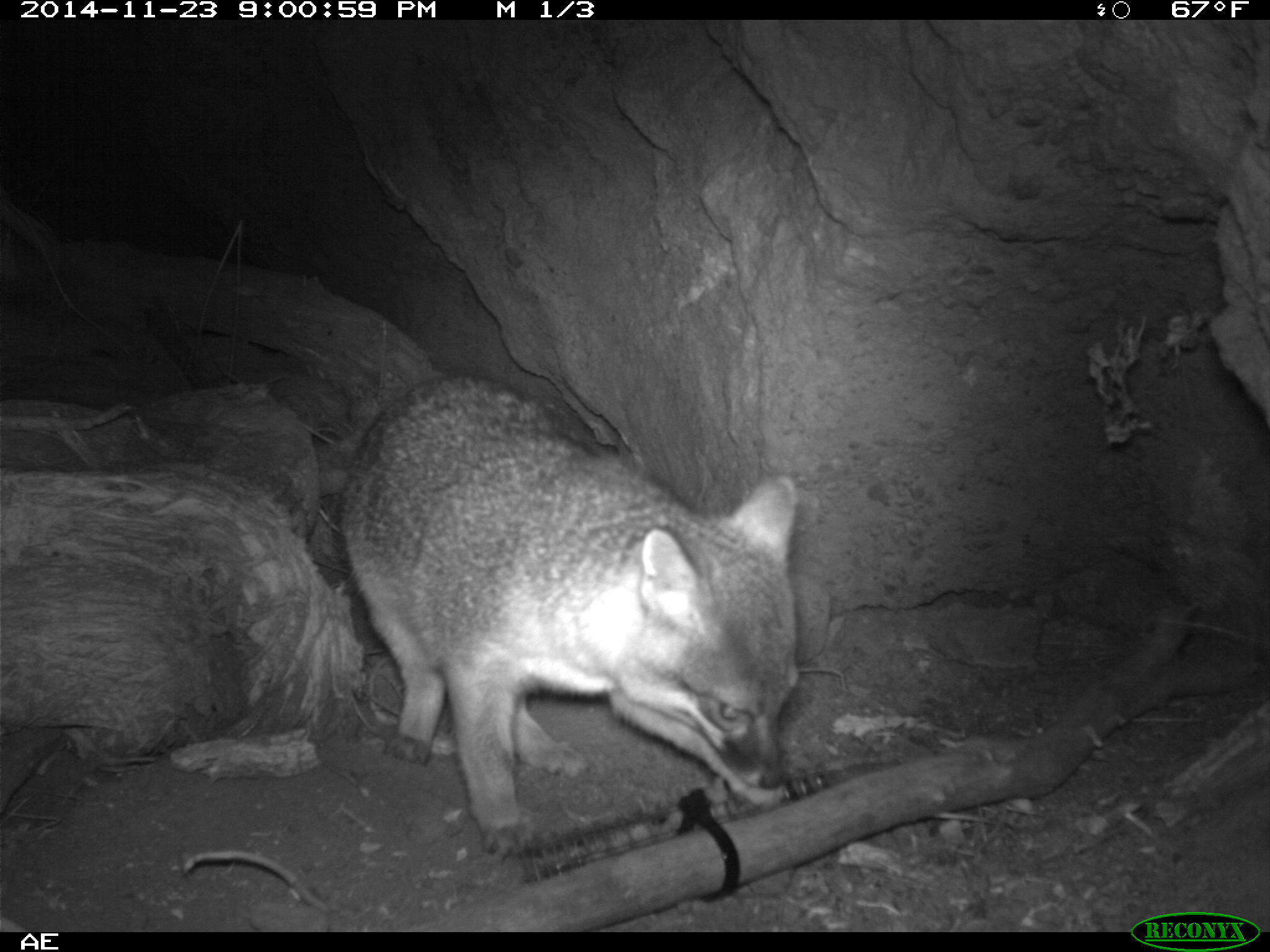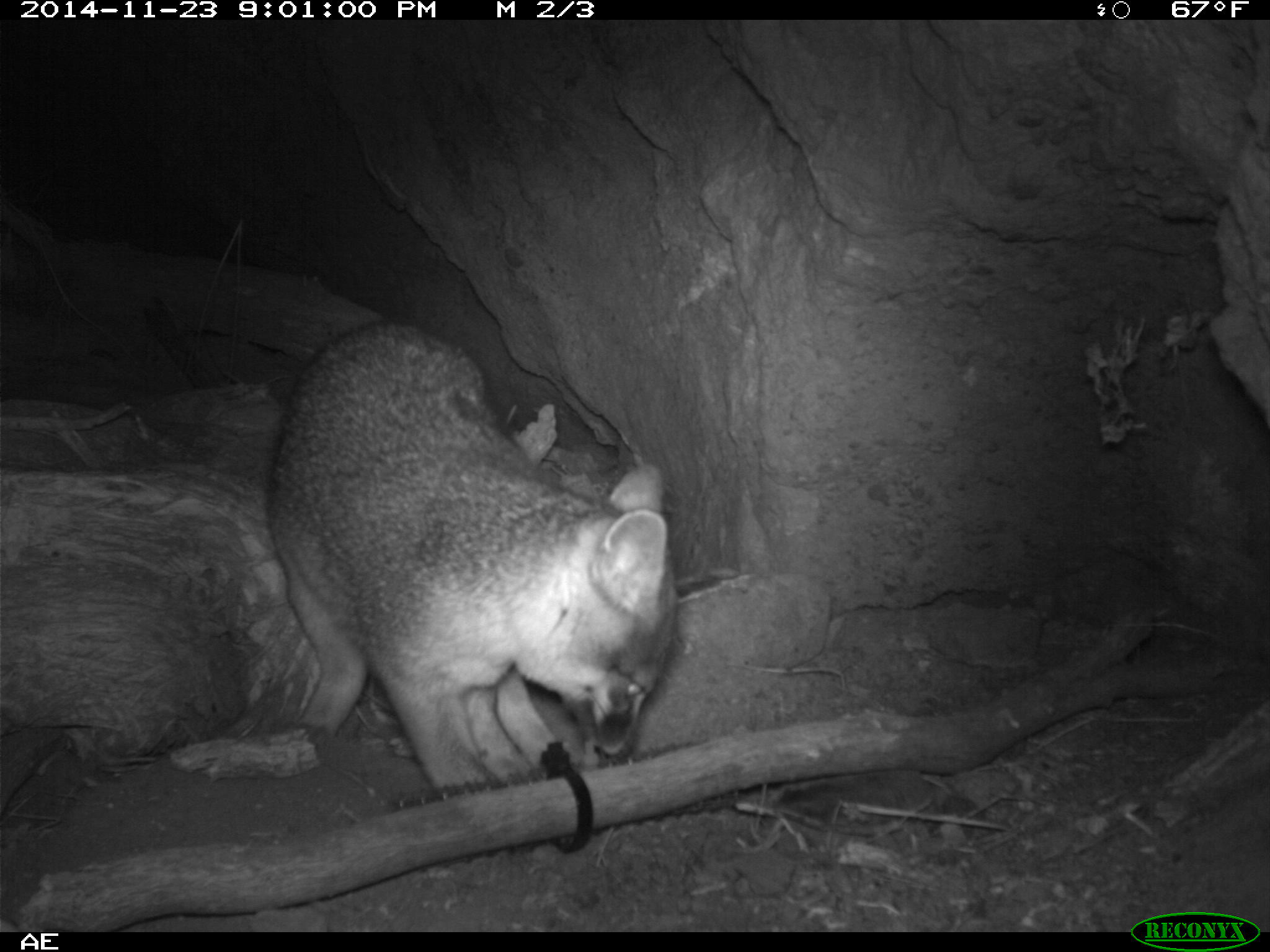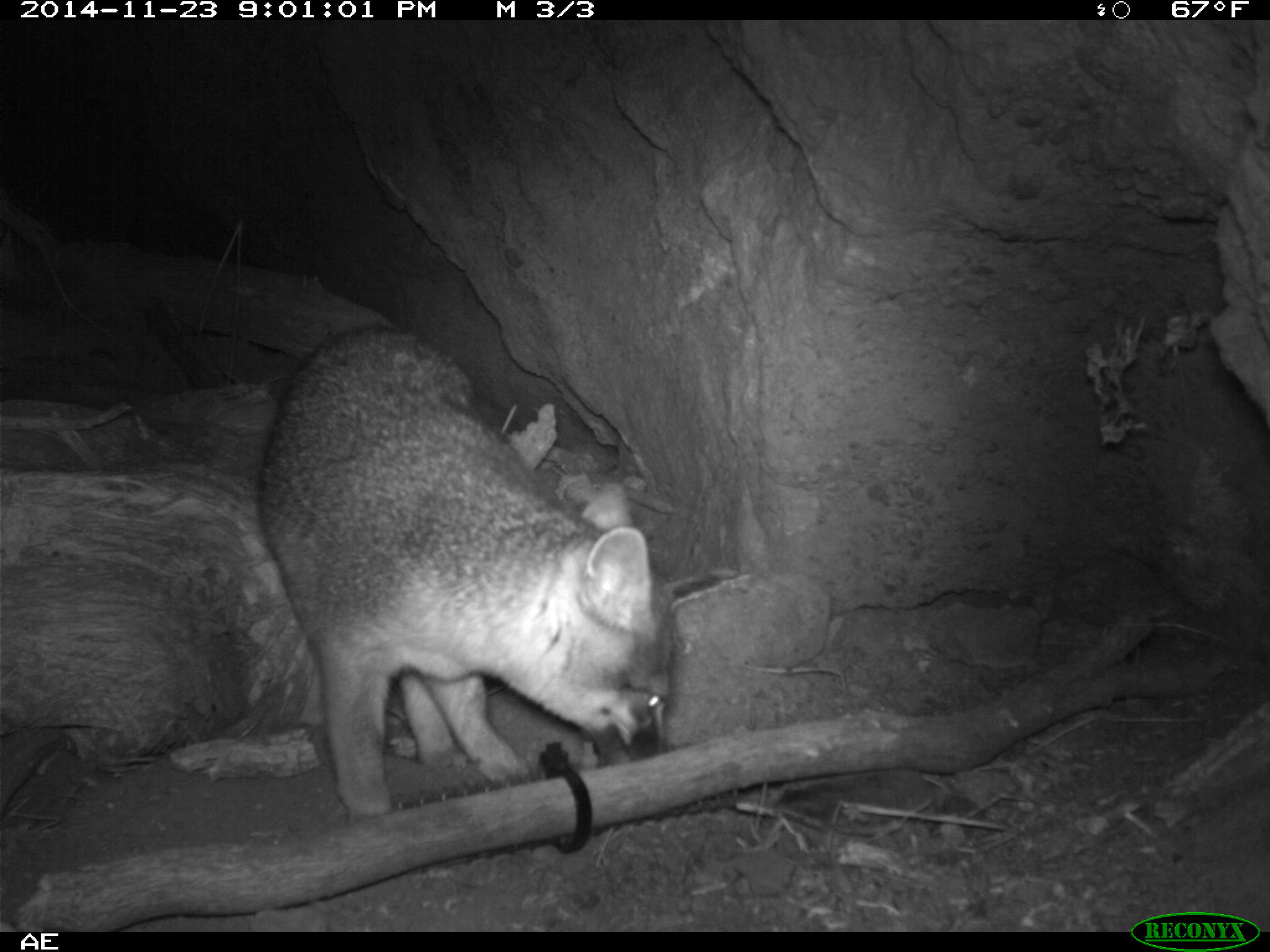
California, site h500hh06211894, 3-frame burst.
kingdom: Animalia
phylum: Chordata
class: Mammalia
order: Carnivora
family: Canidae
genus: Urocyon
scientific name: Urocyon littoralis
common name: island fox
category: fox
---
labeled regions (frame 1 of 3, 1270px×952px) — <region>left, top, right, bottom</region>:
fox: <region>339, 377, 796, 859</region>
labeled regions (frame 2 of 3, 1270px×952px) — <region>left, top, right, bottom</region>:
fox: <region>266, 320, 677, 793</region>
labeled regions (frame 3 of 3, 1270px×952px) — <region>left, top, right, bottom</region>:
fox: <region>260, 324, 675, 820</region>